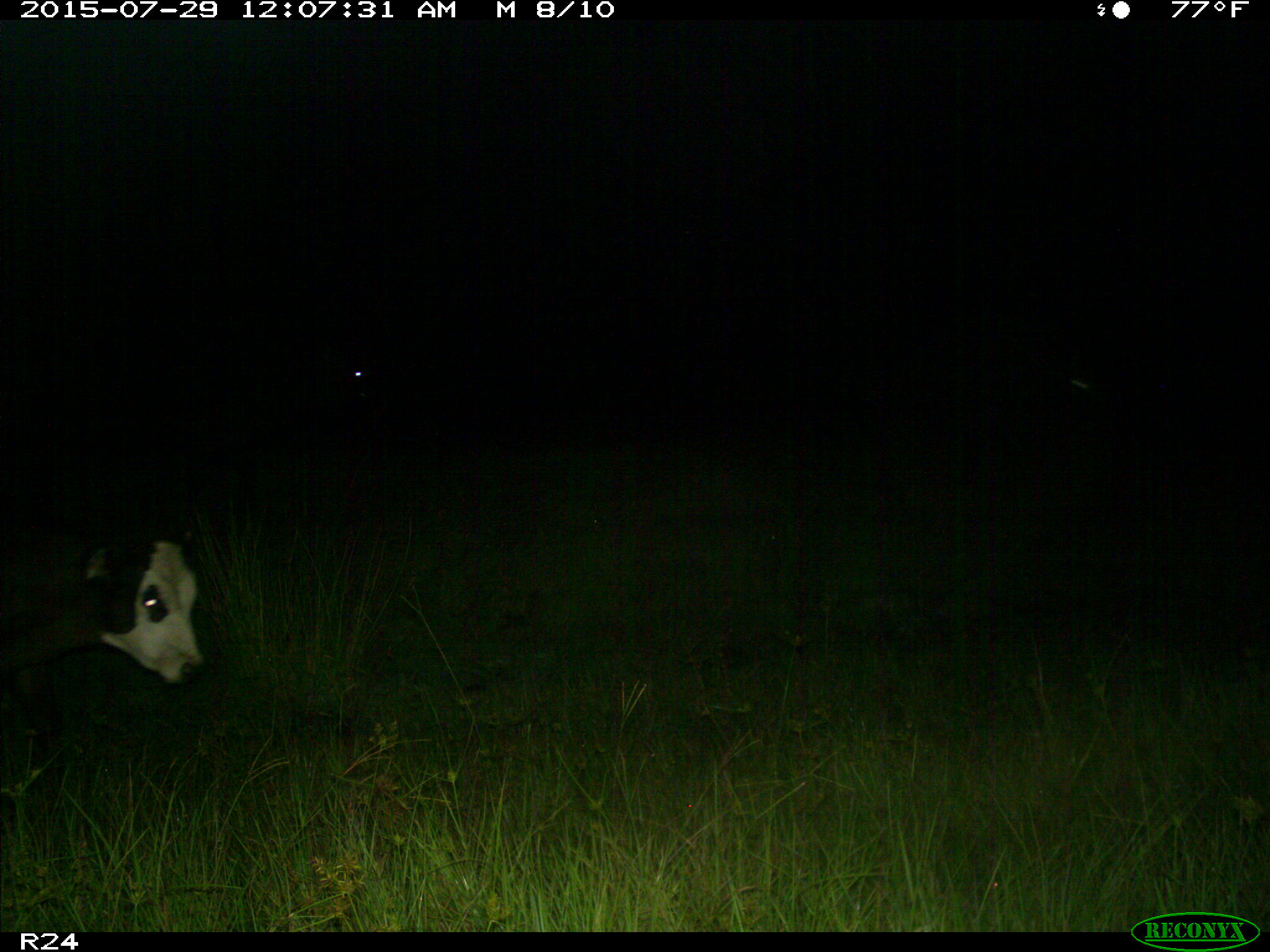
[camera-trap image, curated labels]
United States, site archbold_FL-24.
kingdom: Animalia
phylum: Chordata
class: Mammalia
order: Artiodactyla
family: Bovidae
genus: Bos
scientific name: Bos taurus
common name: domestic cow